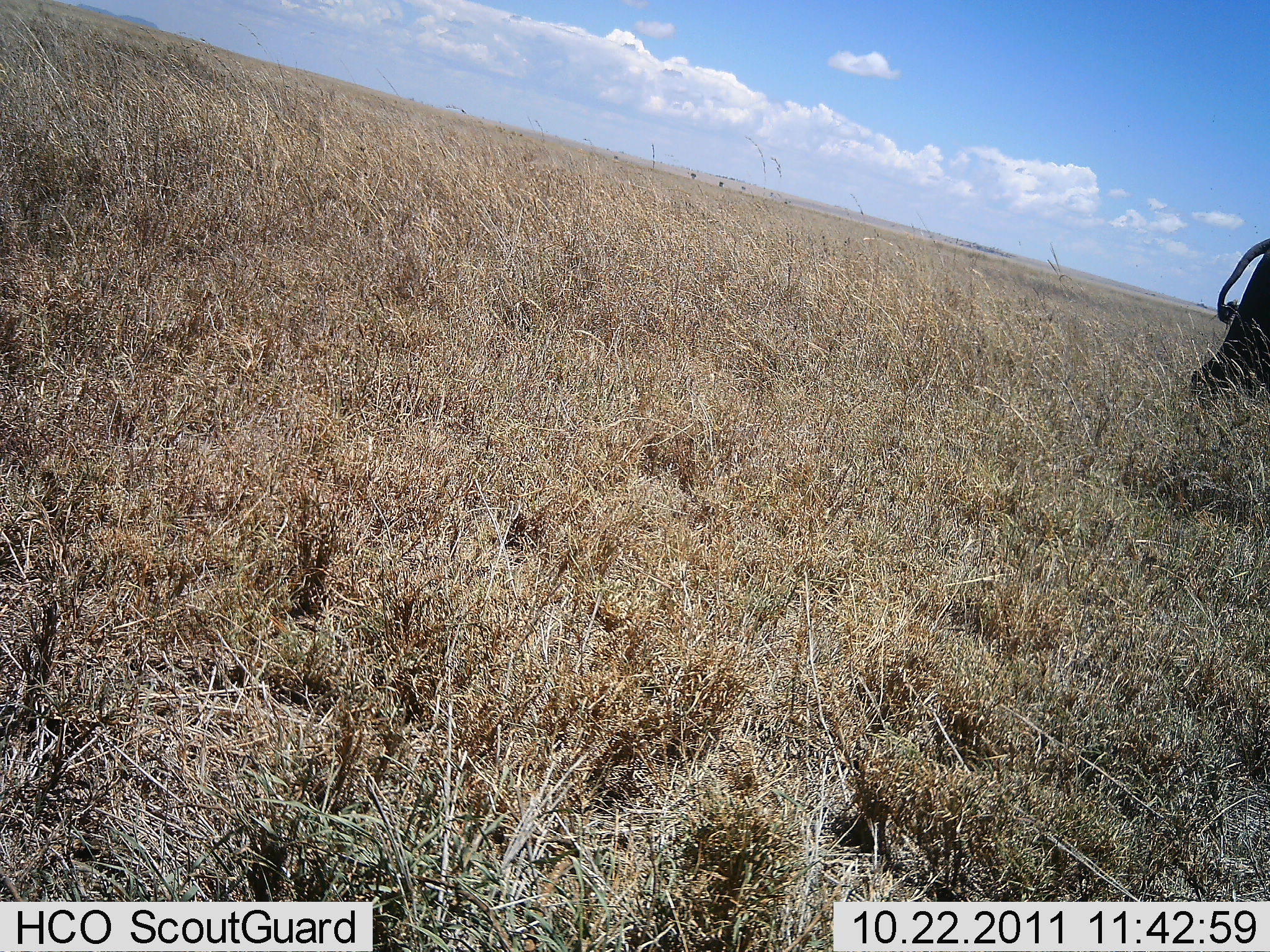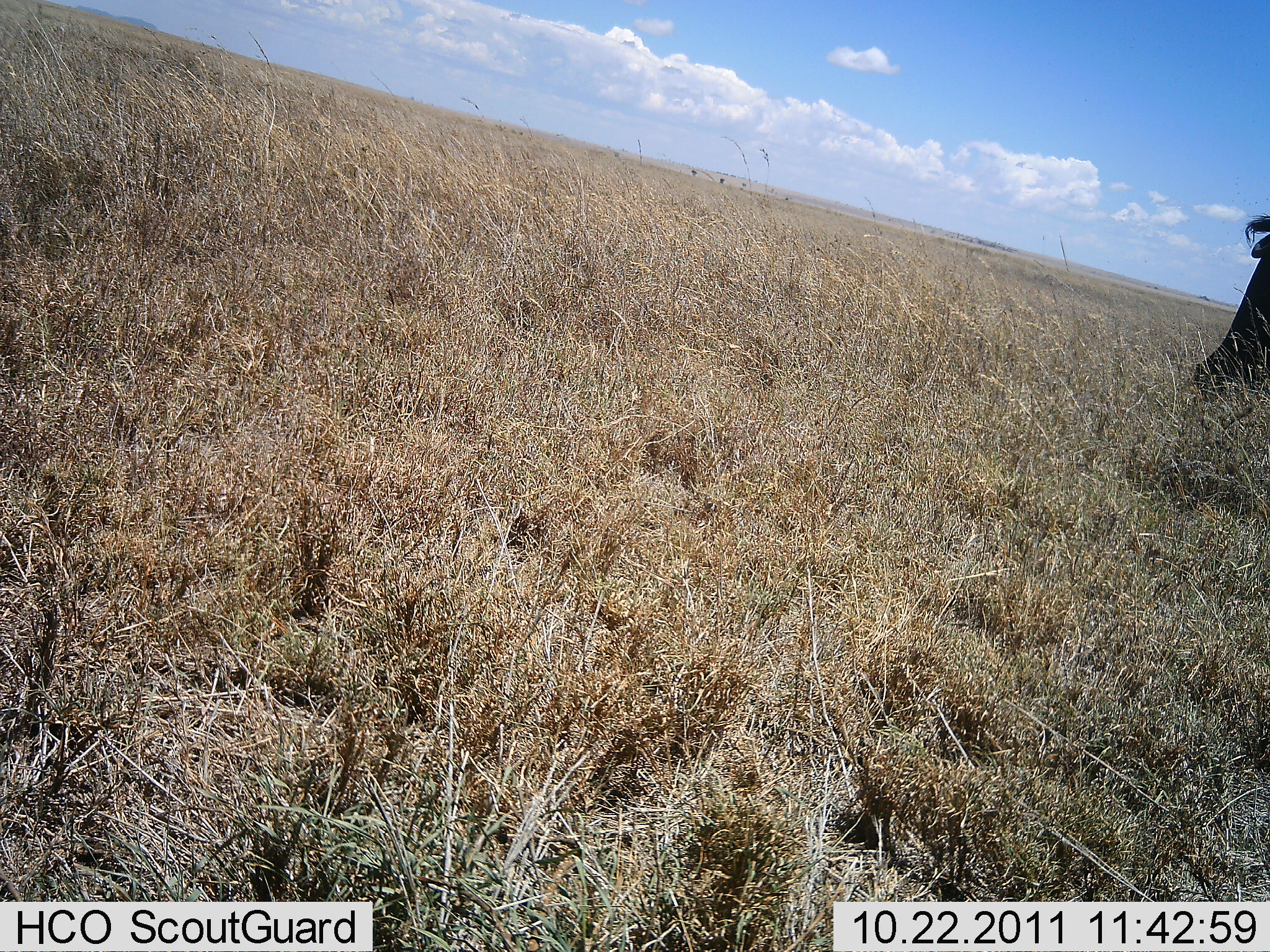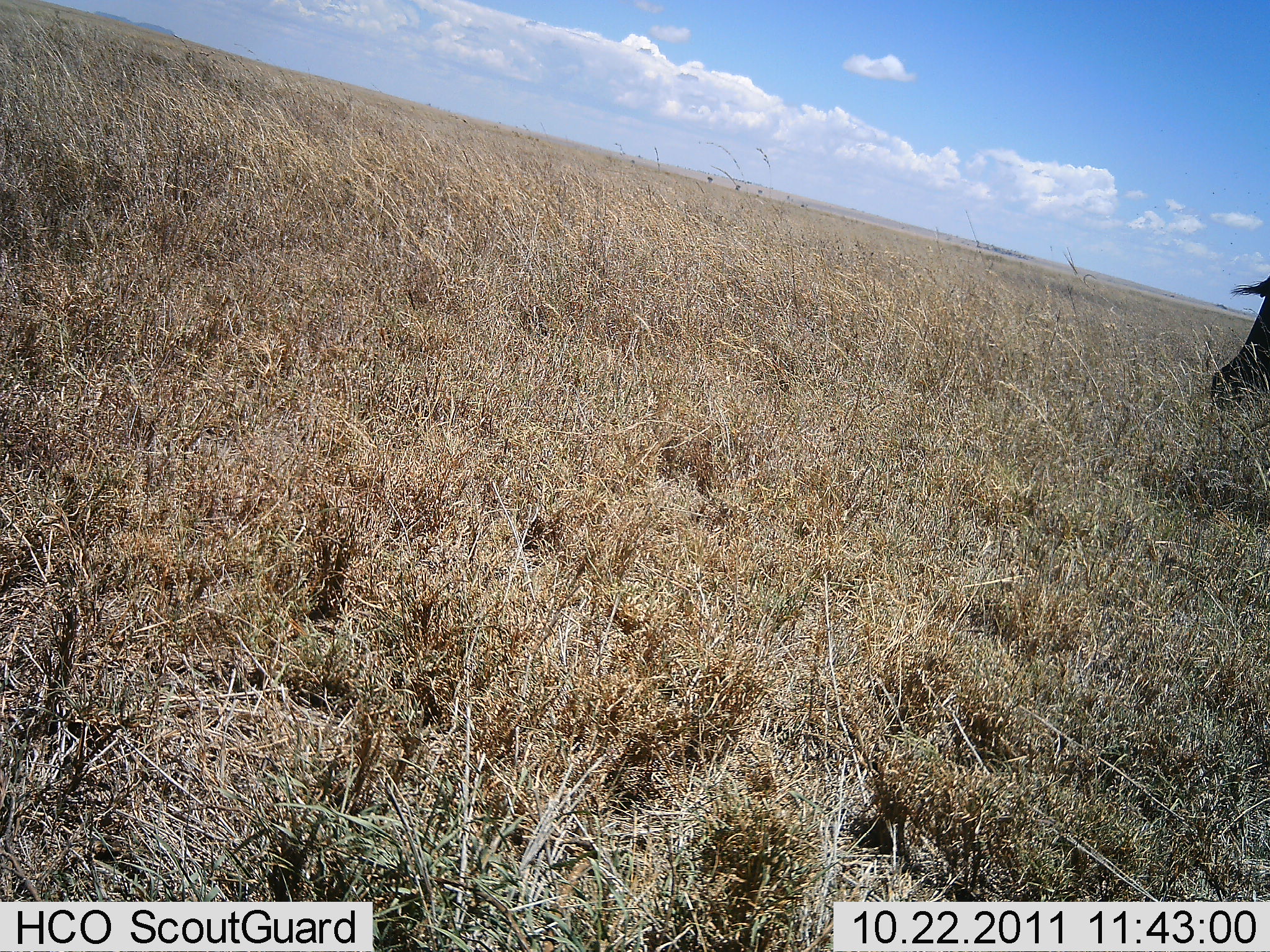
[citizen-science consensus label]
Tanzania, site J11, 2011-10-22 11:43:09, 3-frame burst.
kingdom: Animalia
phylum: Chordata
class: Mammalia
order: Artiodactyla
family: Bovidae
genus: Connochaetes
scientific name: Connochaetes taurinus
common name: blue wildebeest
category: wildebeest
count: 1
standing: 83%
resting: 0%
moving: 17%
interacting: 0%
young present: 0%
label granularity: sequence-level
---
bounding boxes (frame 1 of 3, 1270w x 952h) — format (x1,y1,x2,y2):
animal: (1186,225,1268,400)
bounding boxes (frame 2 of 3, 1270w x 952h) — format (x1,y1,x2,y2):
animal: (1185,201,1268,388)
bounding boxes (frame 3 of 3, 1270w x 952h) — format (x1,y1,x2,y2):
animal: (1203,267,1269,398)